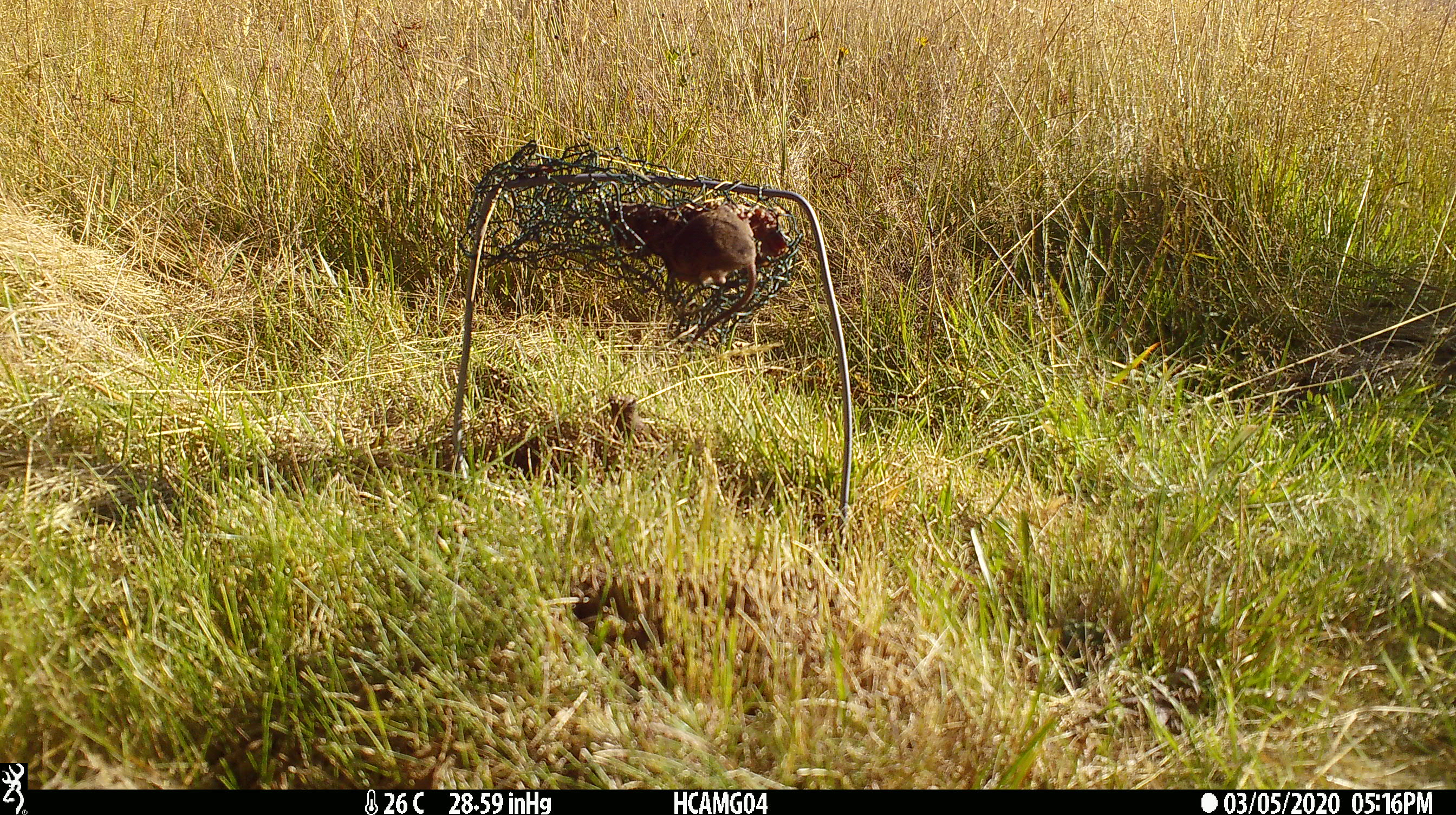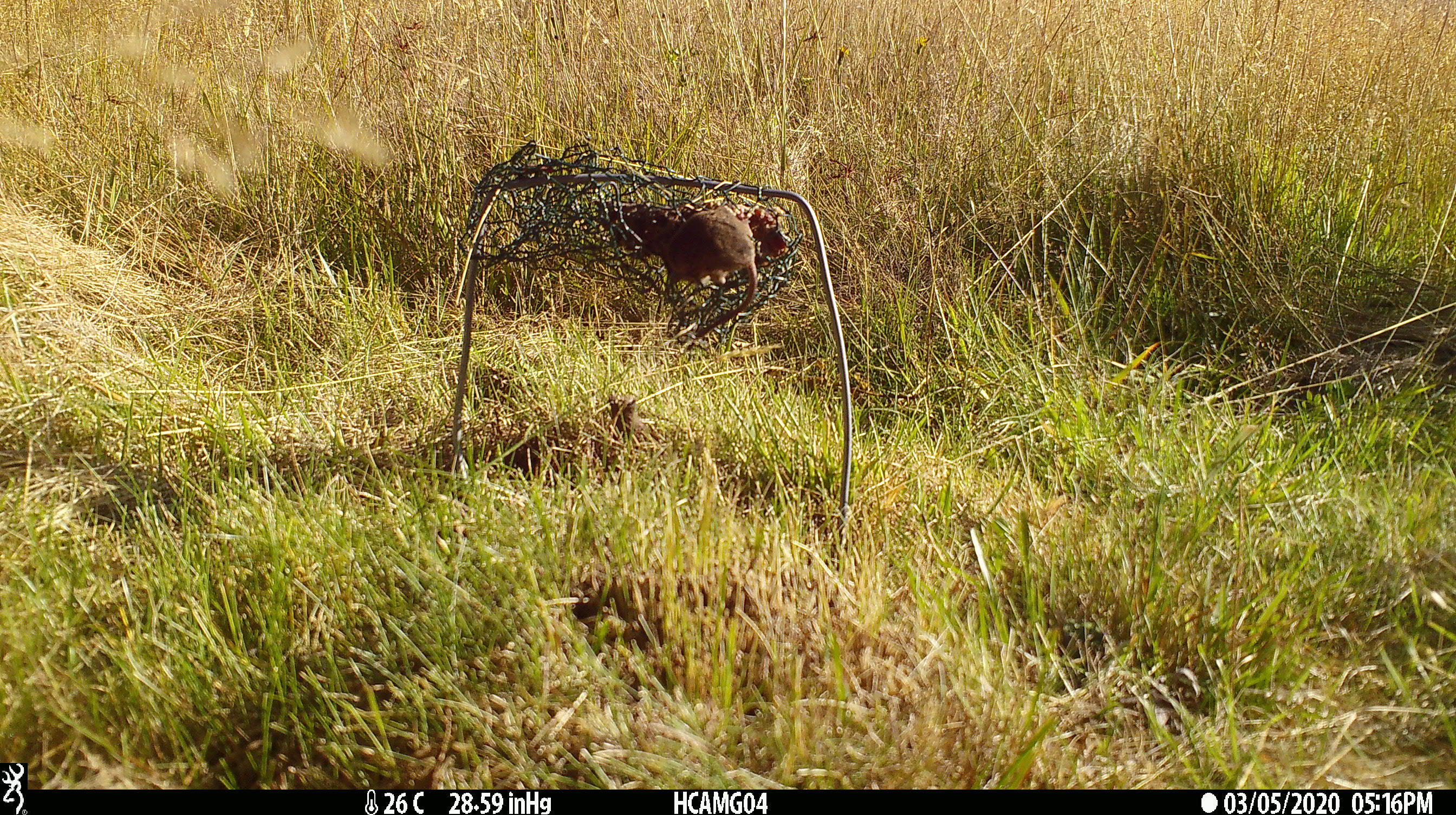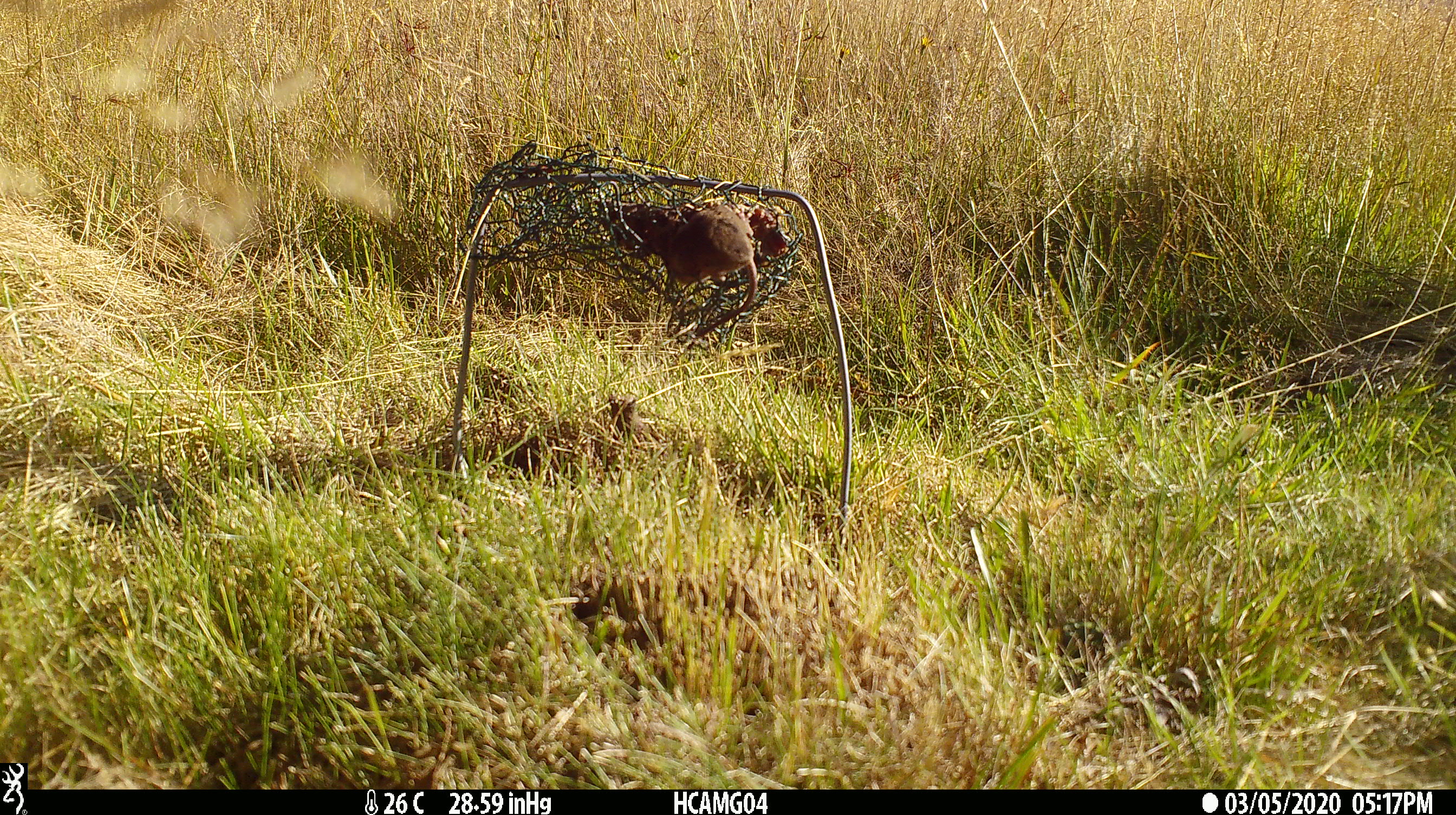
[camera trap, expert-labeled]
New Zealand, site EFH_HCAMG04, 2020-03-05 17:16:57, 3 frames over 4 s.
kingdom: Animalia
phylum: Chordata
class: Mammalia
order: Rodentia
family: Muridae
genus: Mus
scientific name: Mus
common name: mouse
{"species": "mouse (Mus)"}